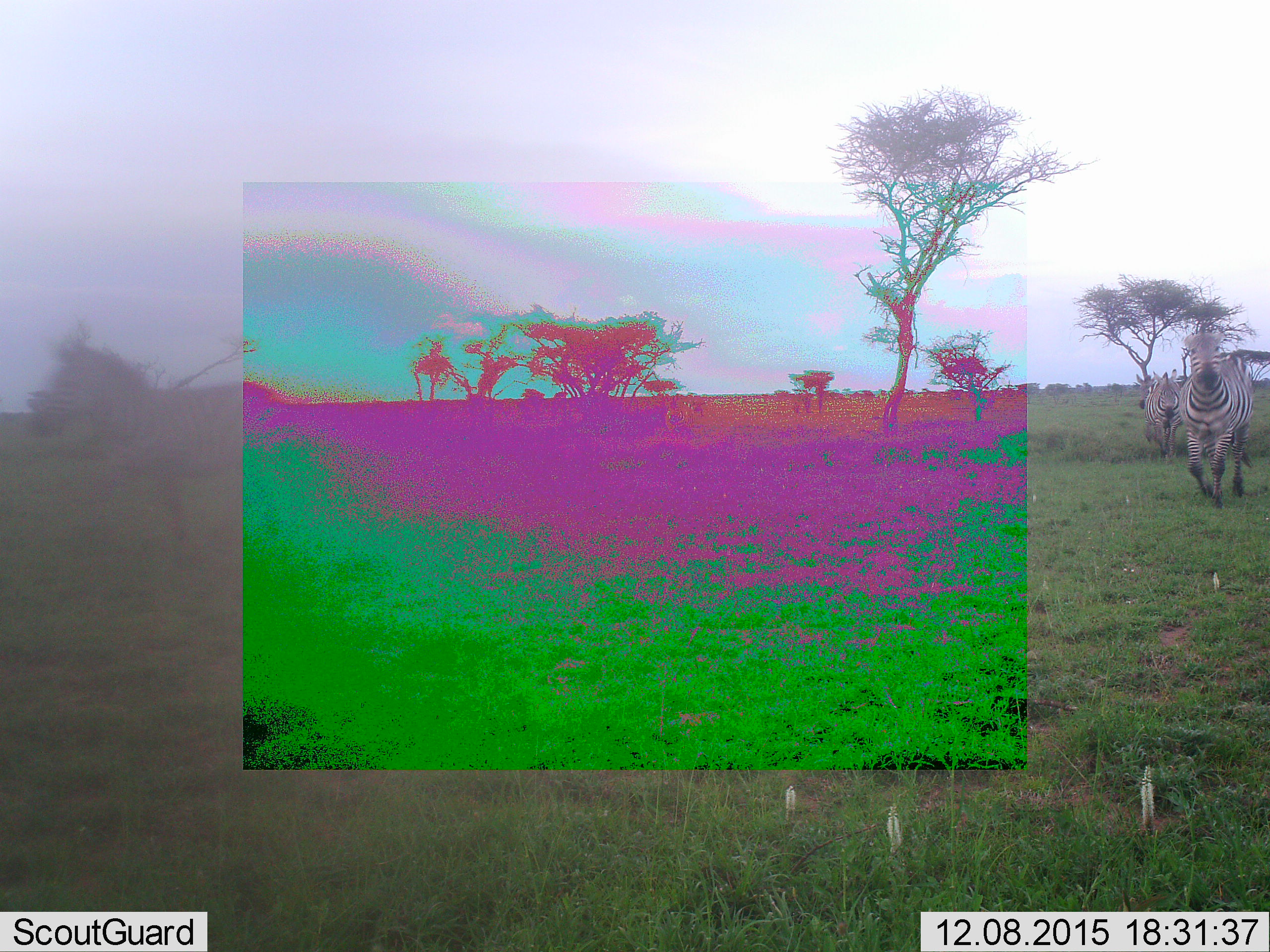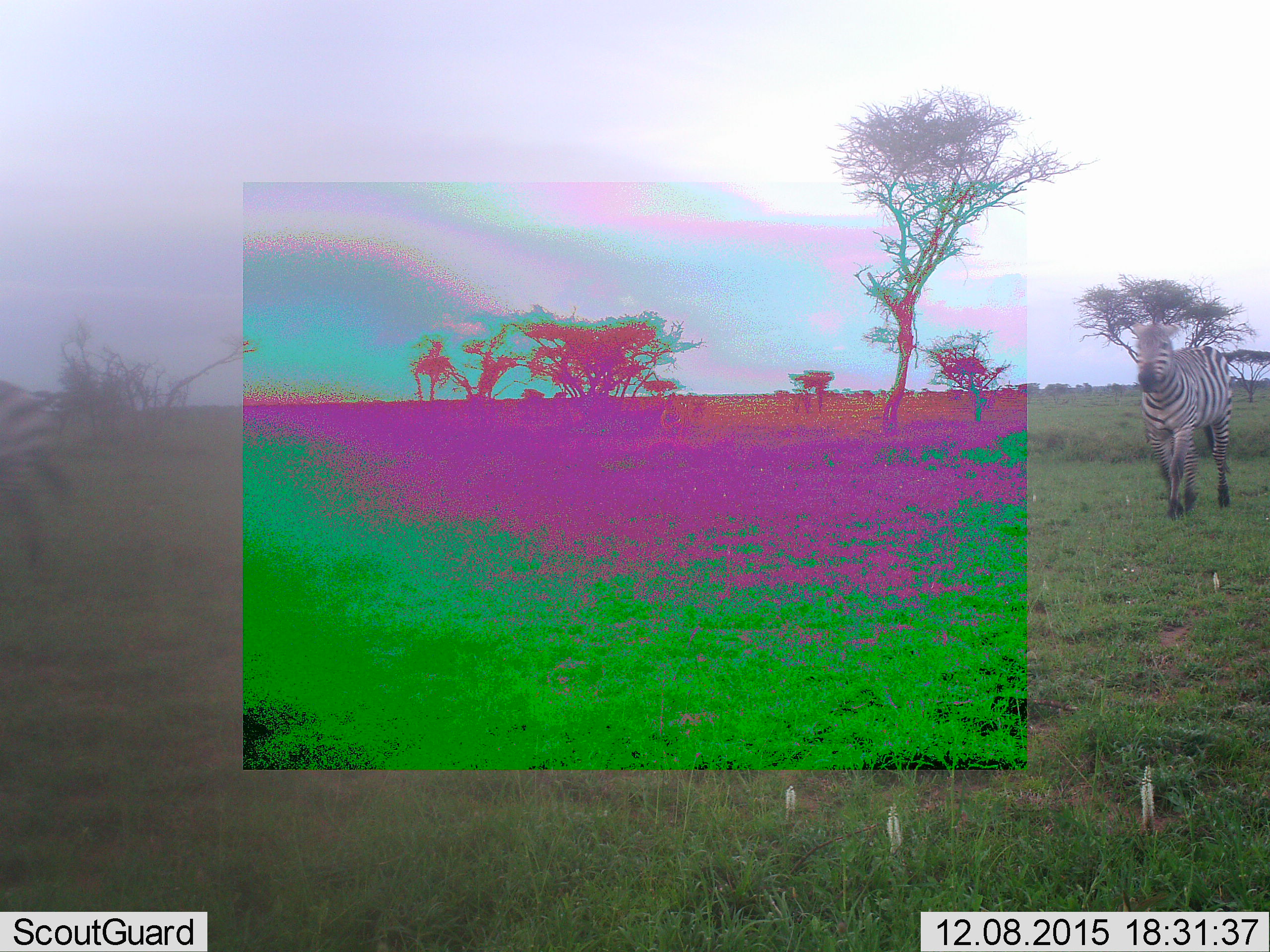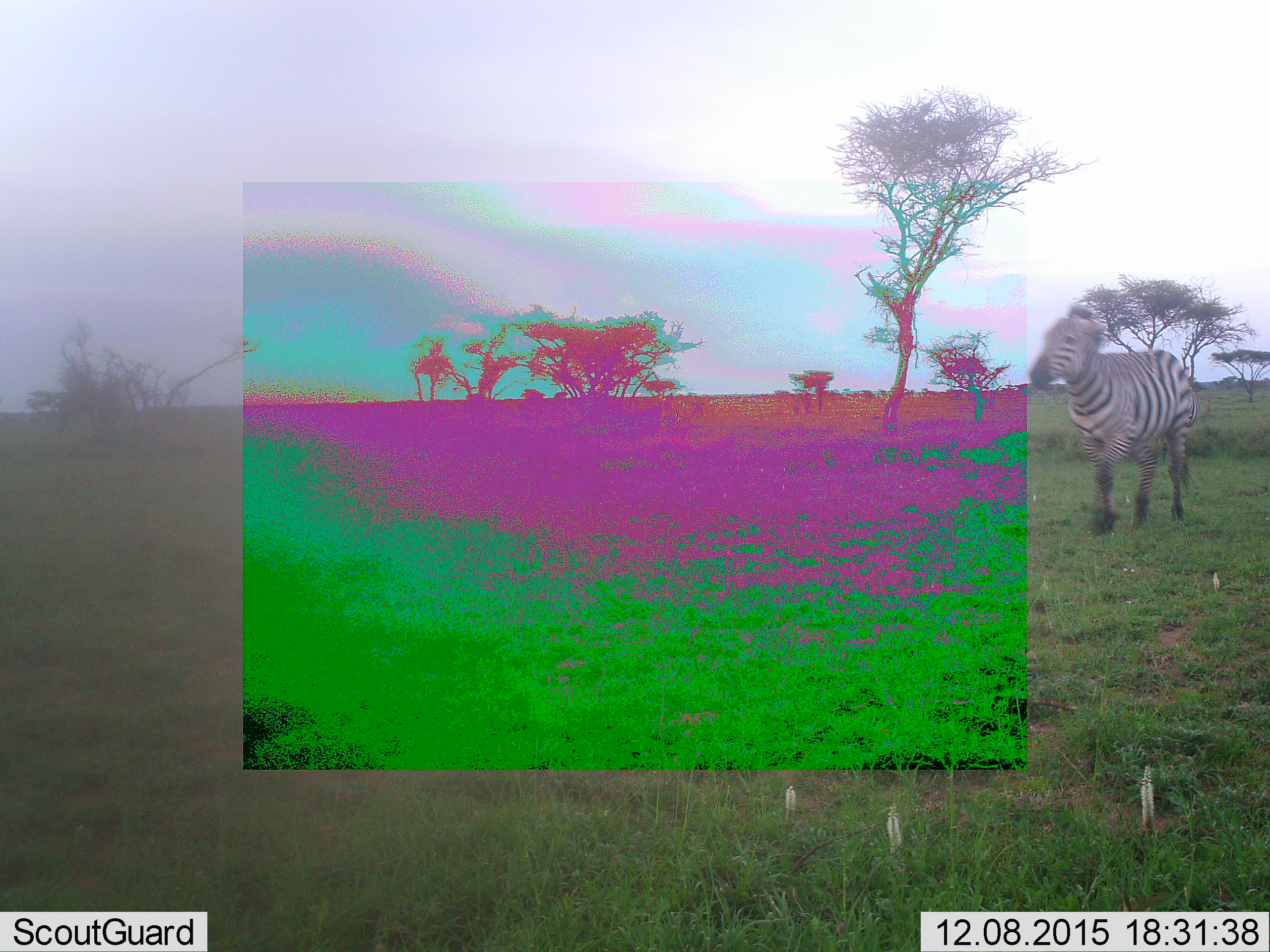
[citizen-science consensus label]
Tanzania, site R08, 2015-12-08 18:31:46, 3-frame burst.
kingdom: Animalia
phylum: Chordata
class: Mammalia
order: Perissodactyla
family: Equidae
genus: Equus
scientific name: Equus quagga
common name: plains zebra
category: zebra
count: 3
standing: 0%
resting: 0%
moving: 100%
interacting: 11%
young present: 11%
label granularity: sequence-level